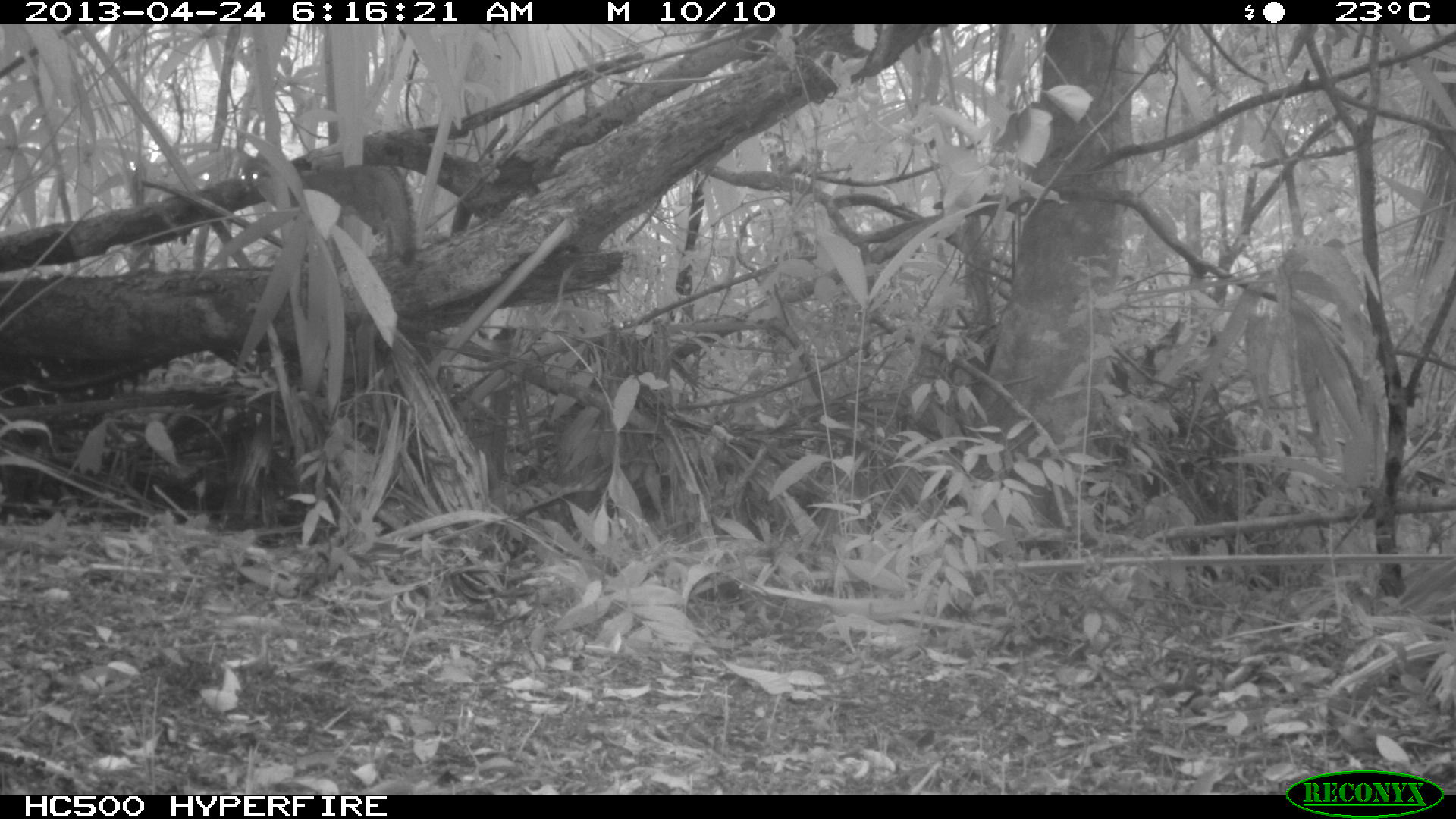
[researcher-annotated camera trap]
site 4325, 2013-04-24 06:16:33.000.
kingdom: Animalia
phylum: Chordata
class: Mammalia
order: Carnivora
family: Canidae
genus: Urocyon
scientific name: Urocyon cinereoargenteus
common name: gray fox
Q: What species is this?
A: Urocyon cinereoargenteus (gray fox).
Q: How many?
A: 1.